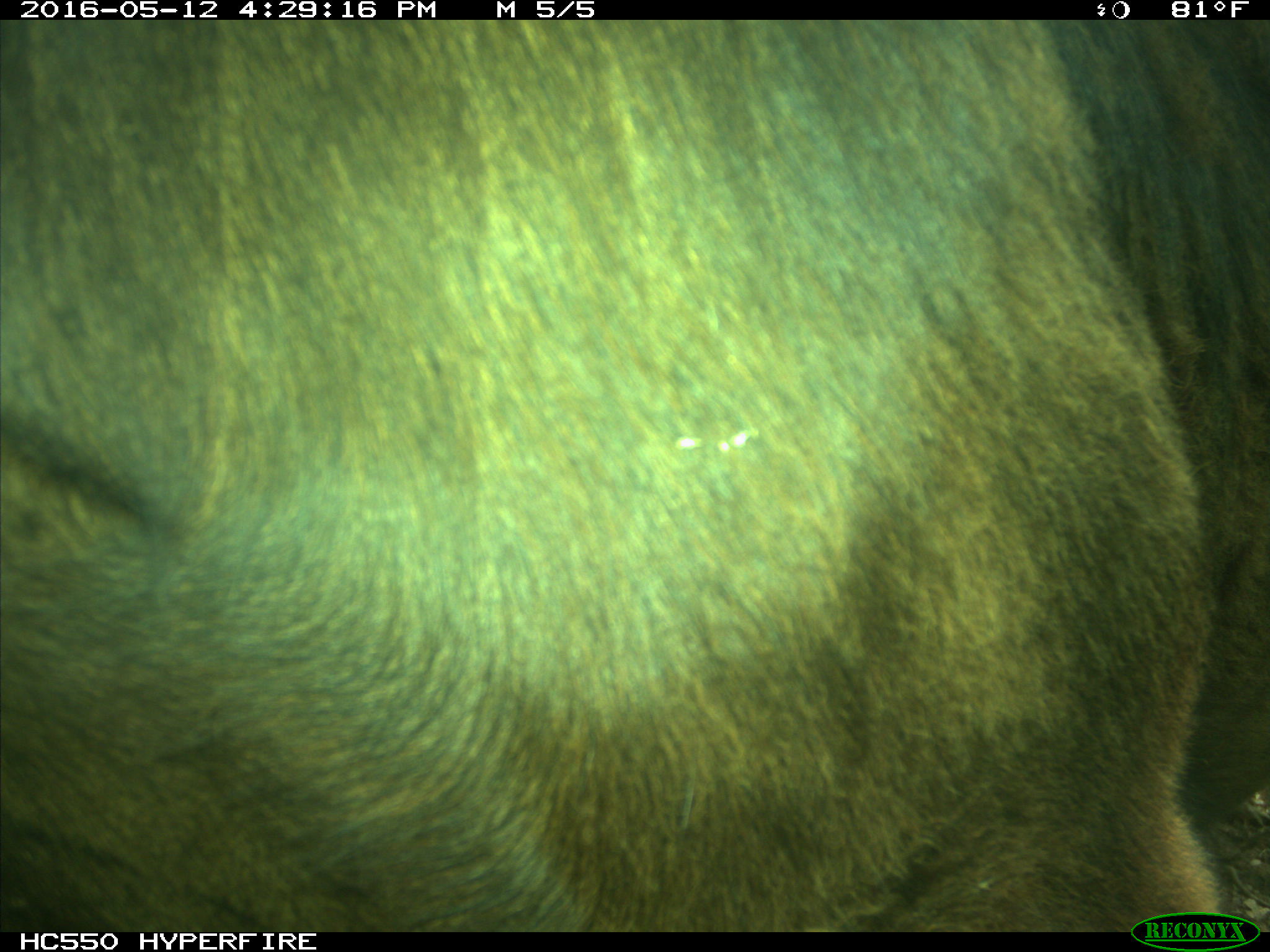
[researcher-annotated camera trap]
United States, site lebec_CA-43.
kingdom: Animalia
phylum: Chordata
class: Mammalia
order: Artiodactyla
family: Bovidae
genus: Bos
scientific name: Bos taurus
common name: domestic cow